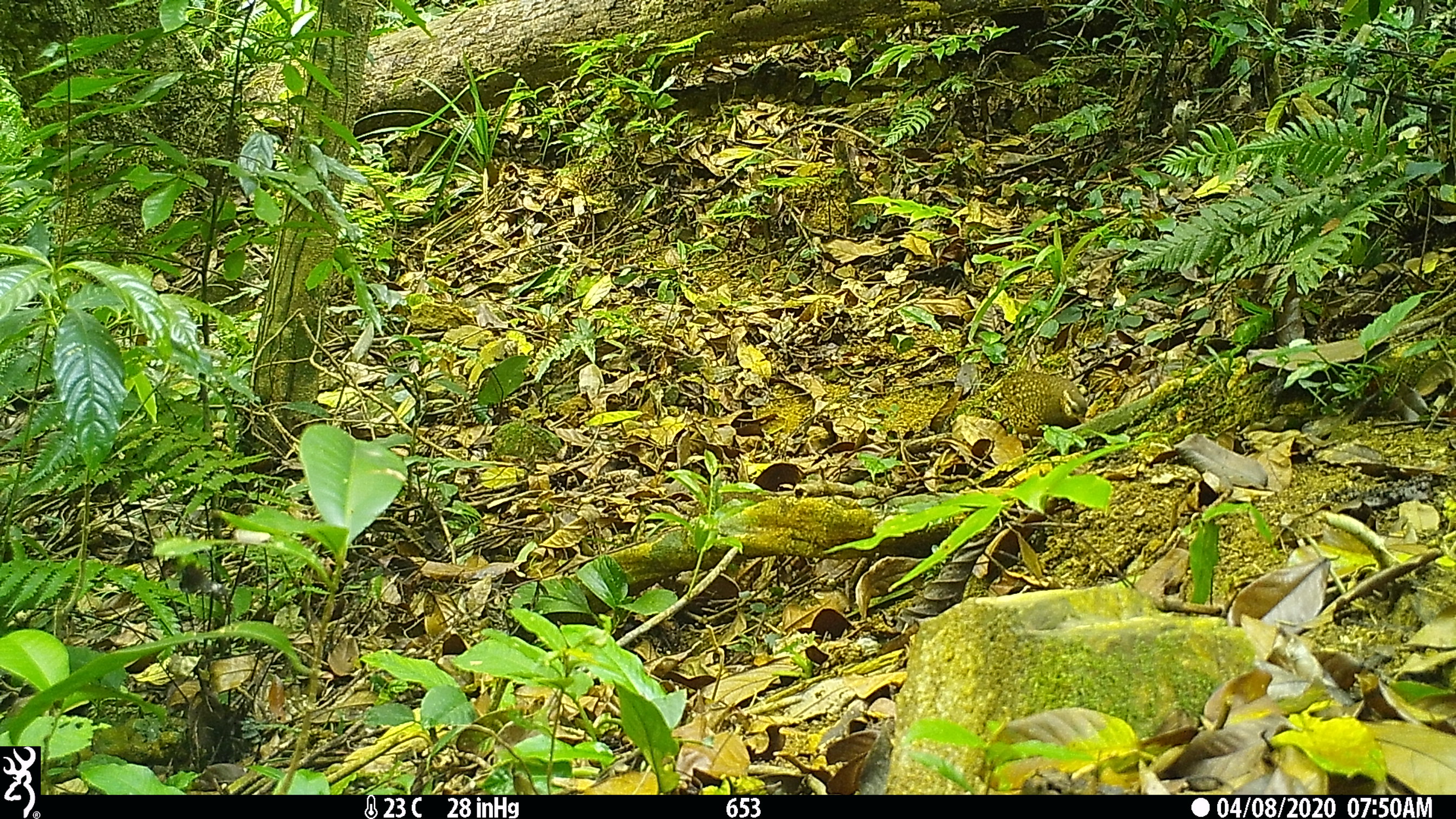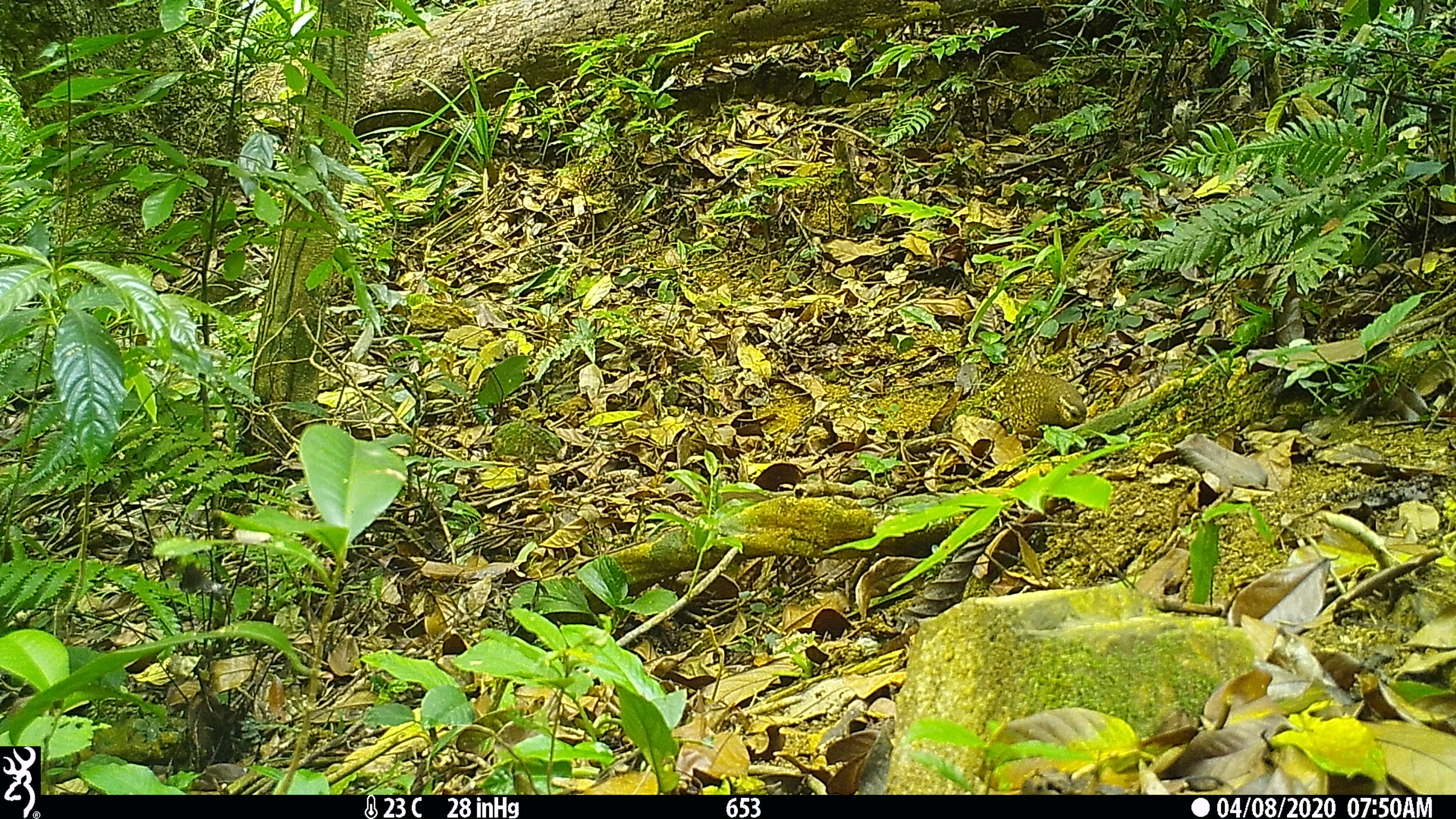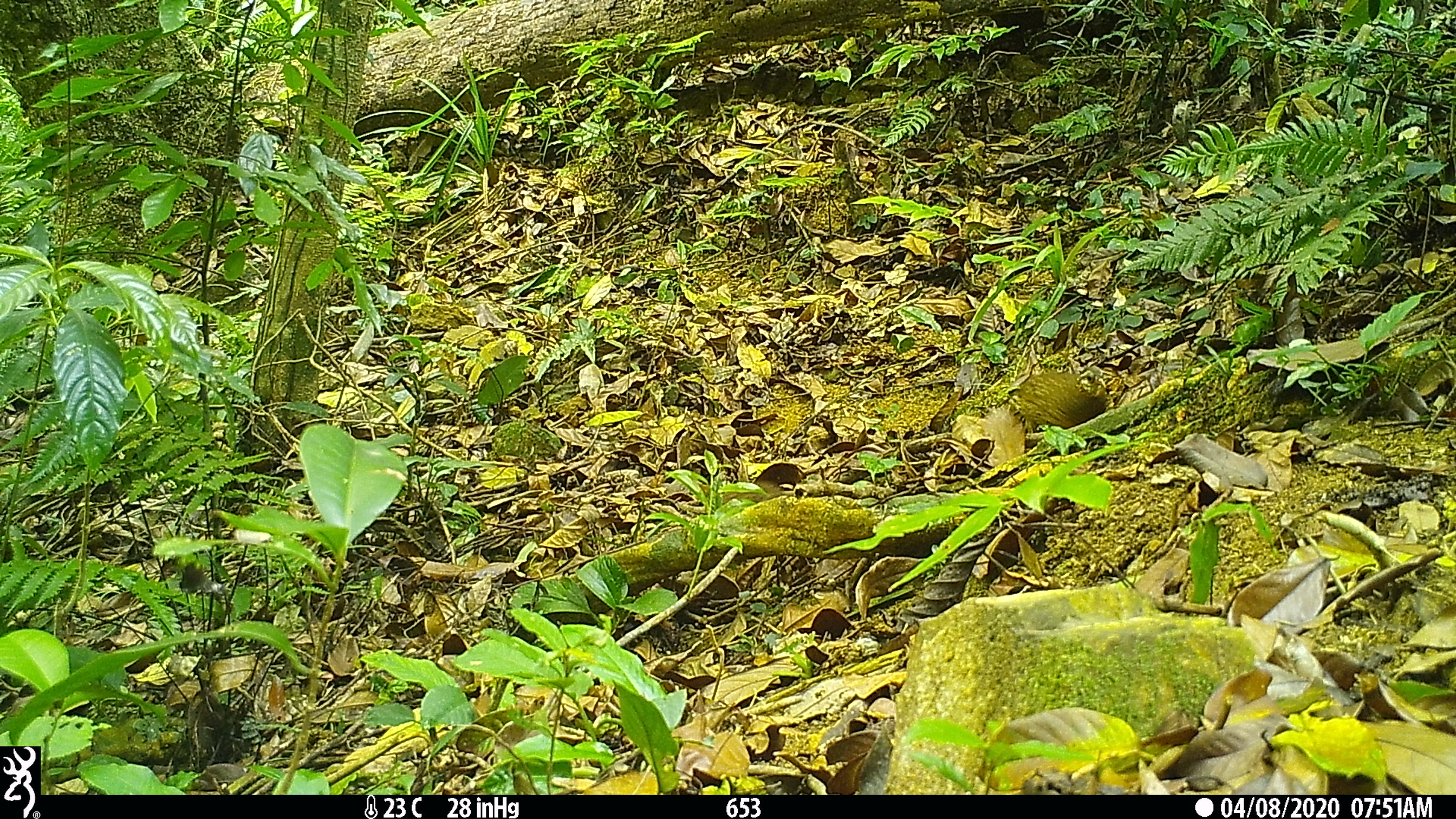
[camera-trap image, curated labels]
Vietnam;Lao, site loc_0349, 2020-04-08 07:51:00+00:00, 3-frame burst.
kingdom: Animalia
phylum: Chordata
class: Aves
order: Galliformes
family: Phasianidae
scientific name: Phasianidae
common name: partridge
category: unidentified partridge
Unidentified partridge (partridge) (Phasianidae). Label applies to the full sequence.